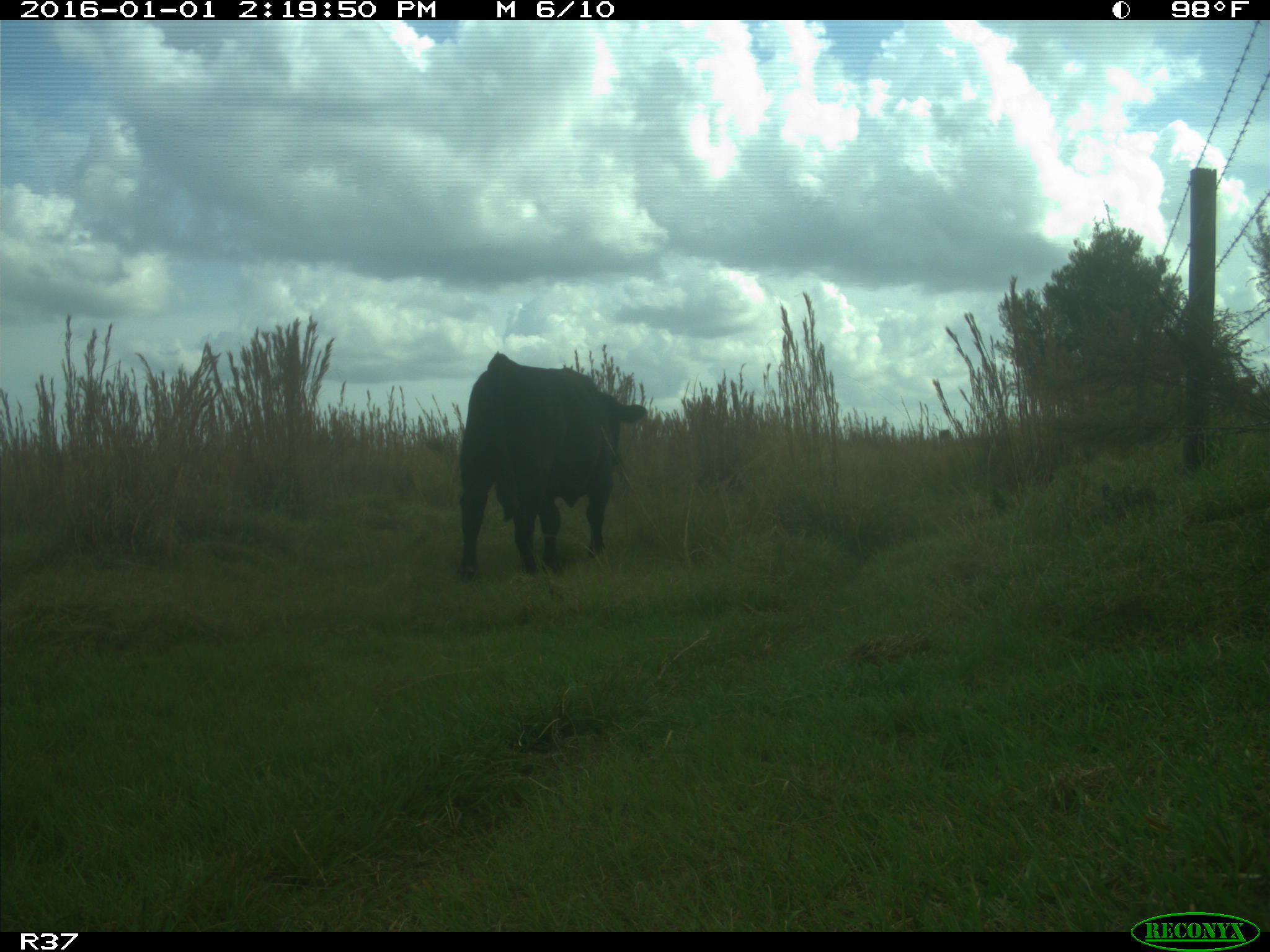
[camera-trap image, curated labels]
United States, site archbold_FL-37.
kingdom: Animalia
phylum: Chordata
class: Mammalia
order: Artiodactyla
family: Bovidae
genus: Bos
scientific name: Bos taurus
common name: domestic cow